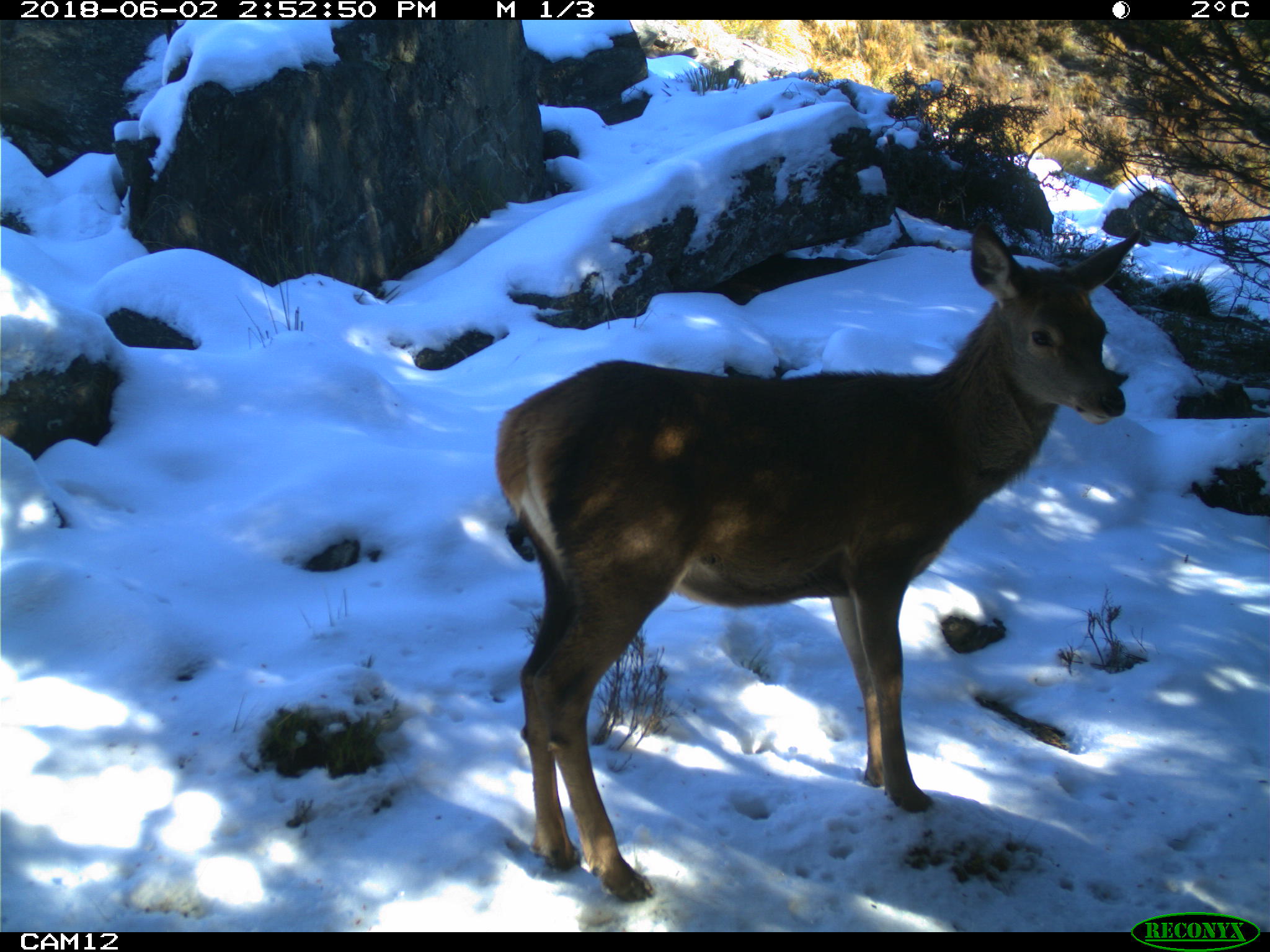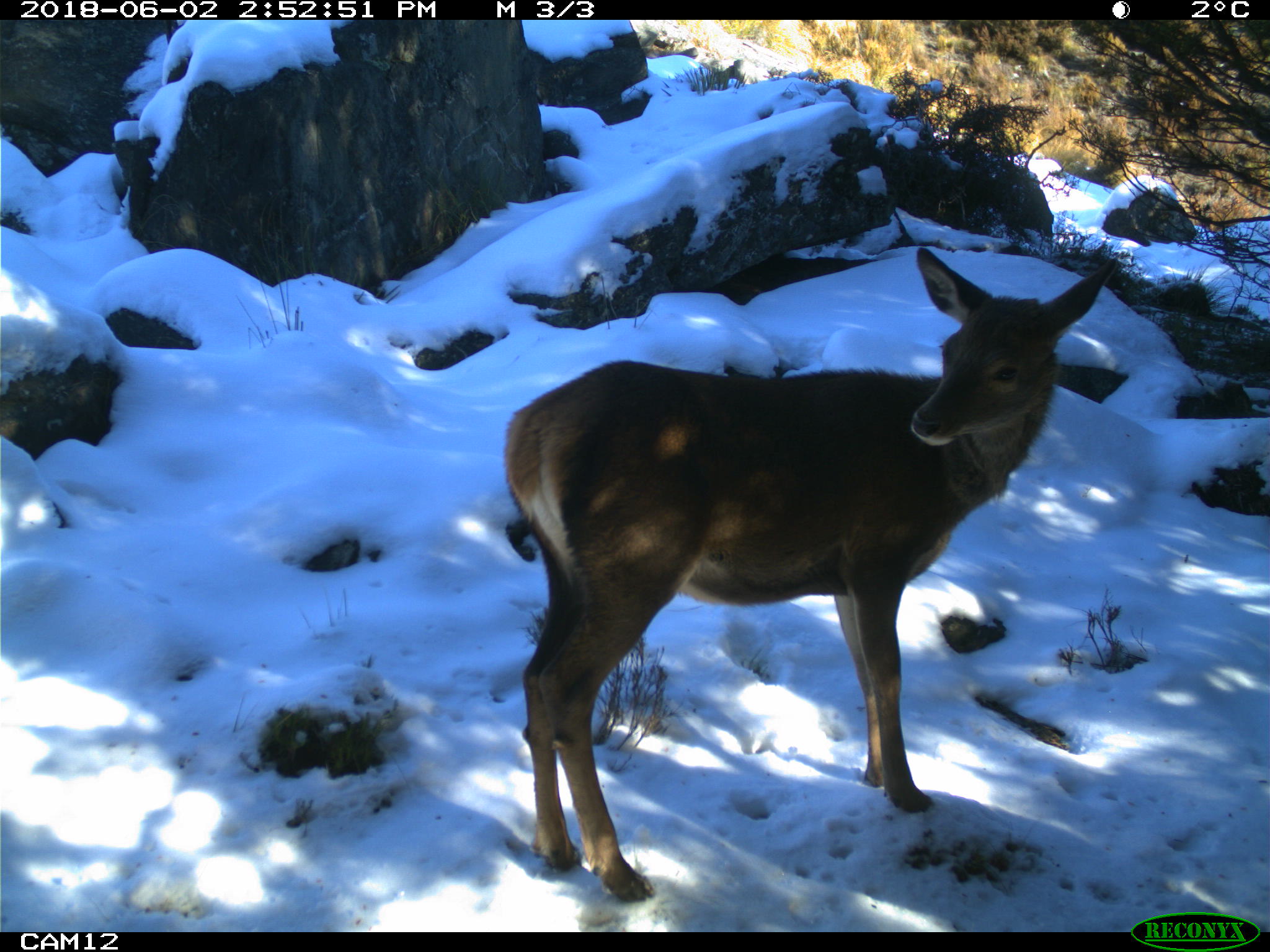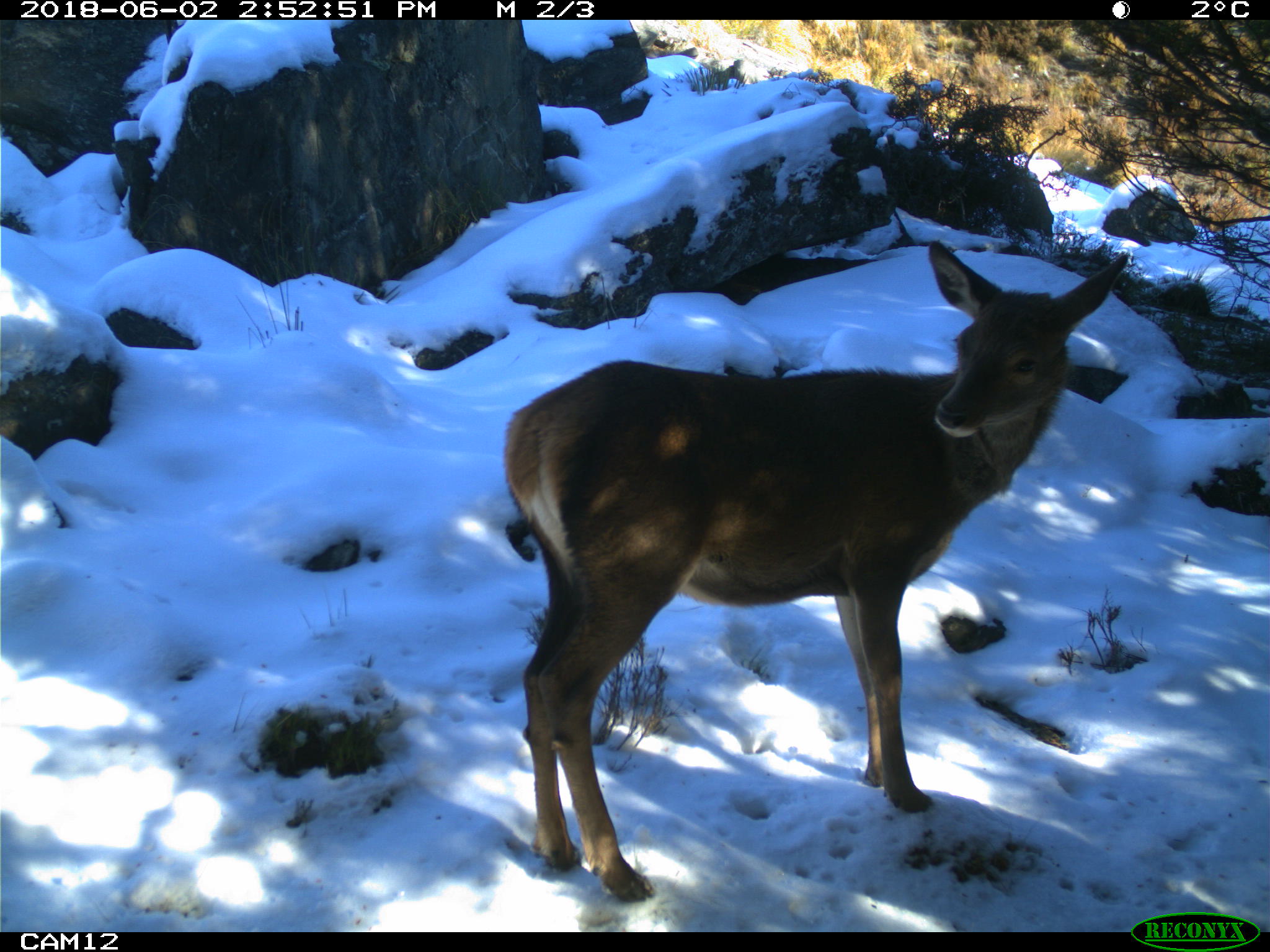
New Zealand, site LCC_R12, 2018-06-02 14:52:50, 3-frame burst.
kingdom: Animalia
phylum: Chordata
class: Mammalia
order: Artiodactyla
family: Cervidae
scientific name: Cervidae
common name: deer